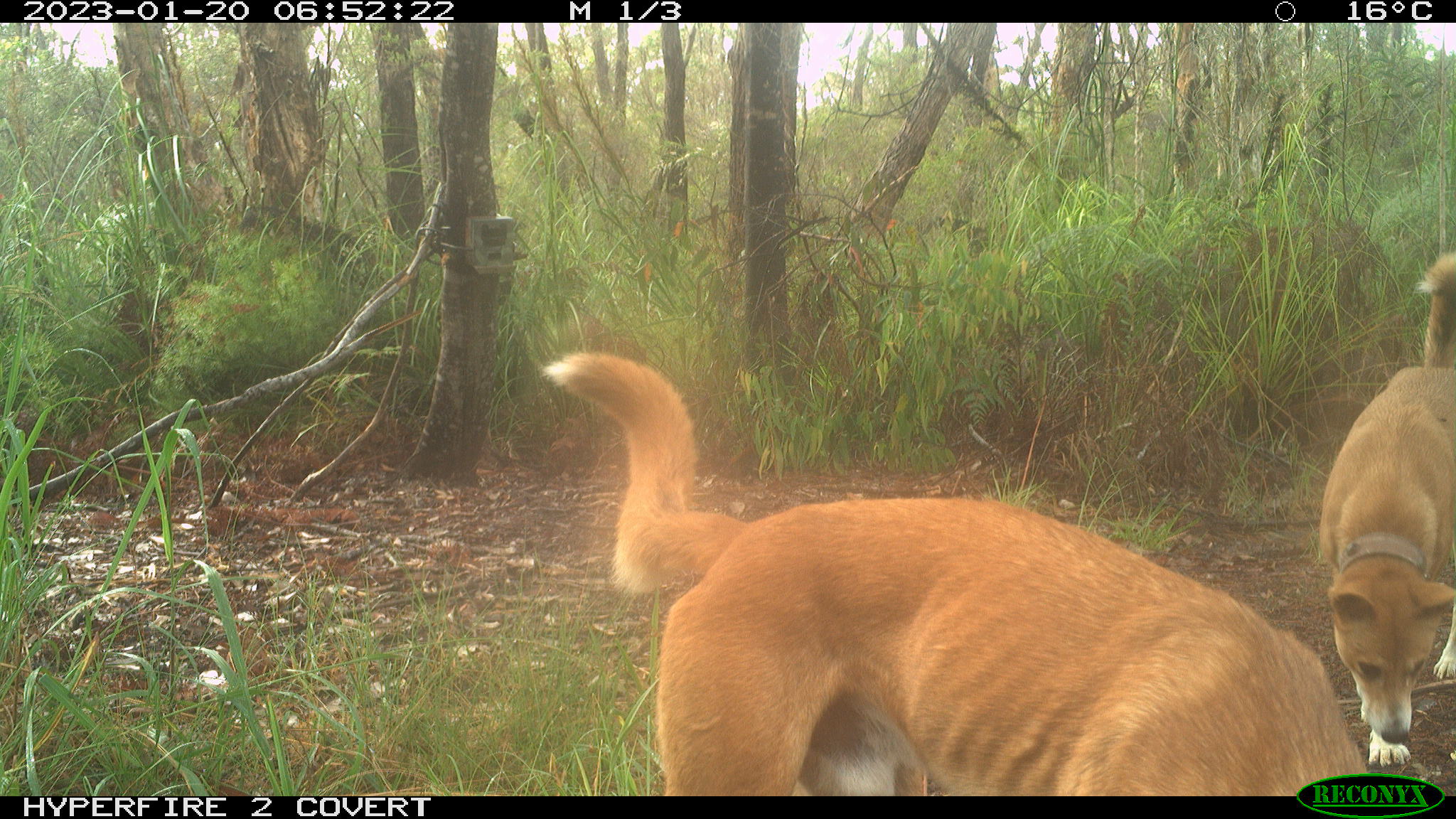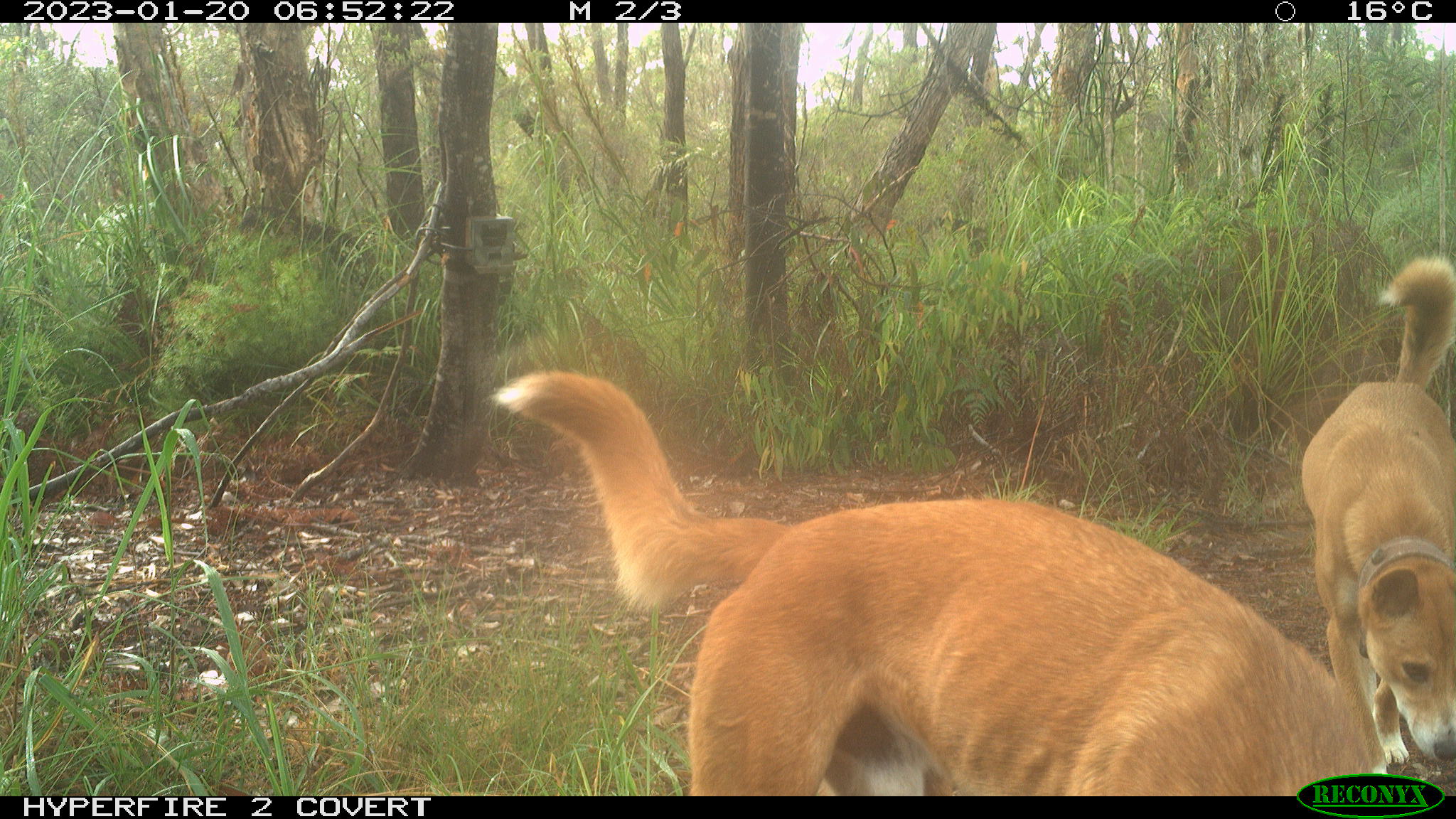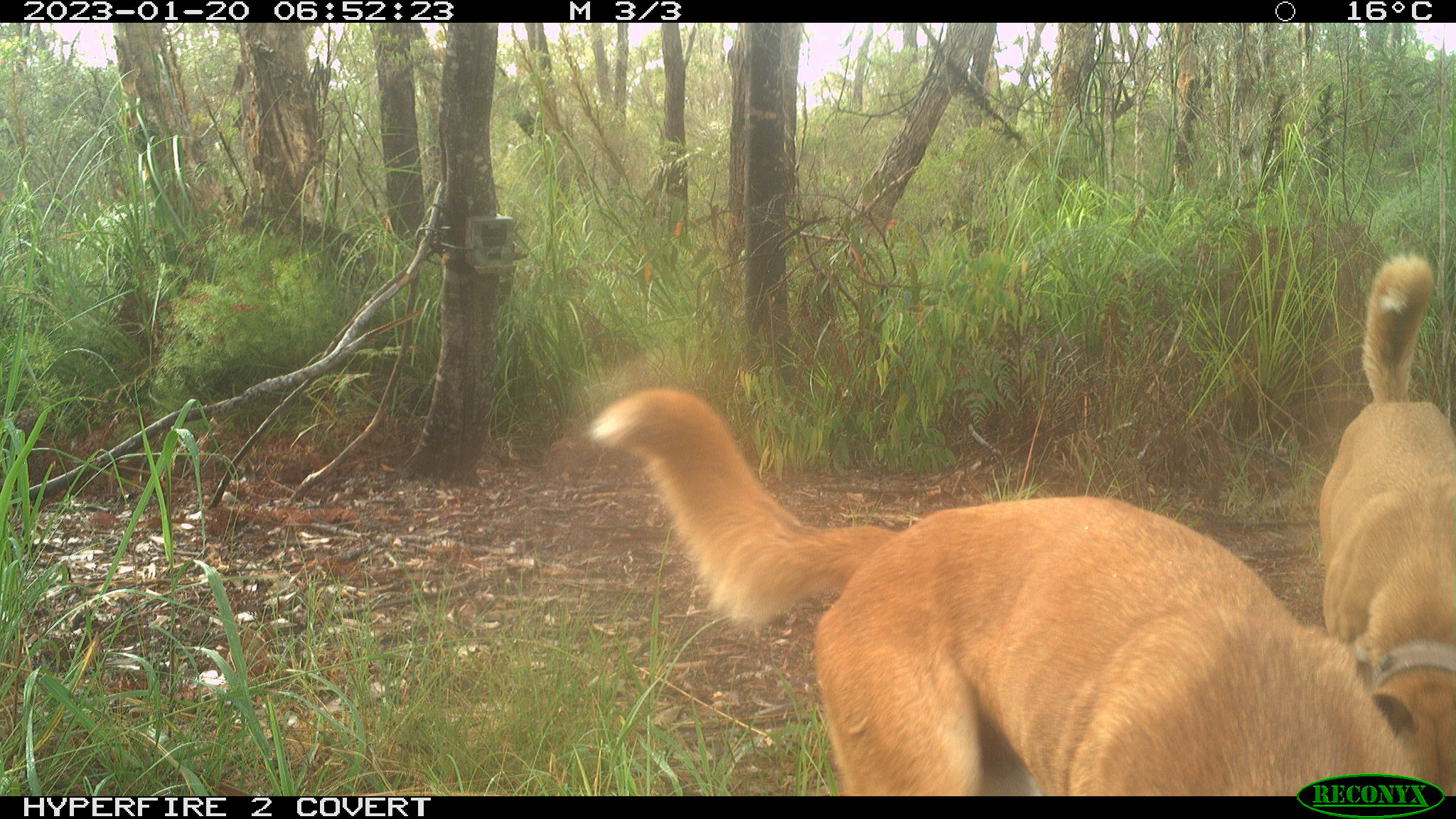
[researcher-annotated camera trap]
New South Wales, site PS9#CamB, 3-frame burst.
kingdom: Animalia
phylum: Chordata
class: Mammalia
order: Carnivora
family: Canidae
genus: Canis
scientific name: Canis familiaris dingo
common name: dingo